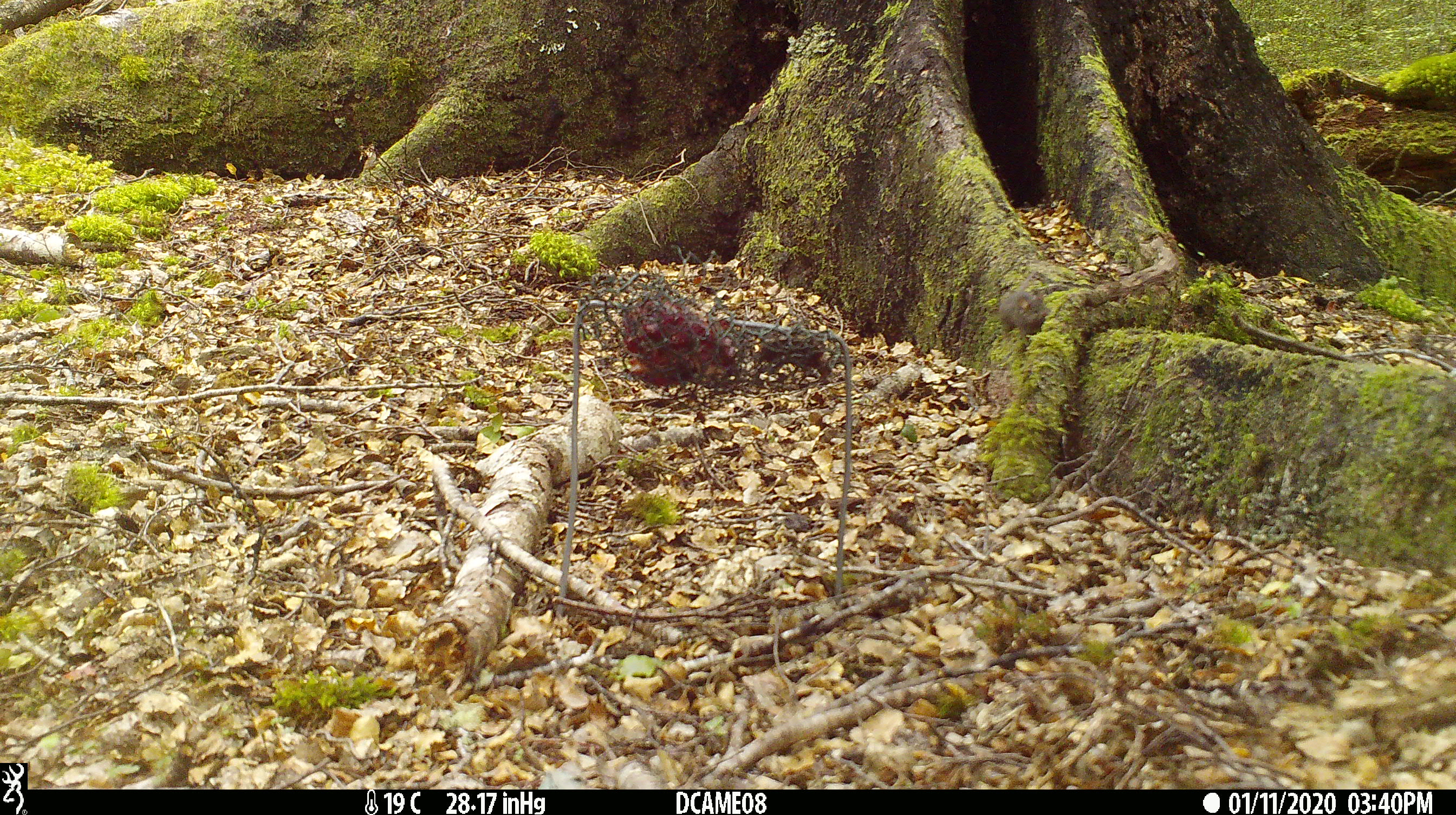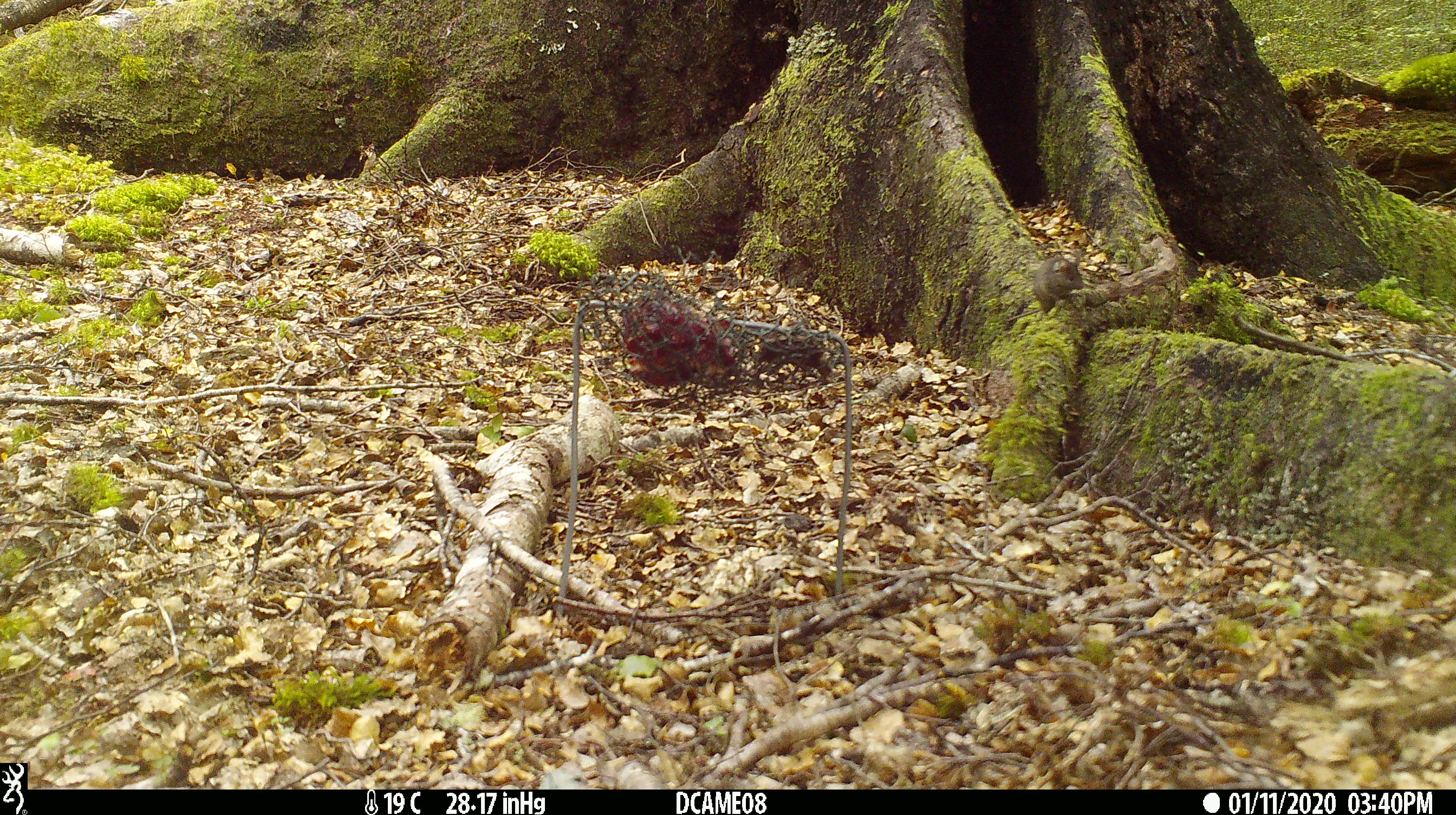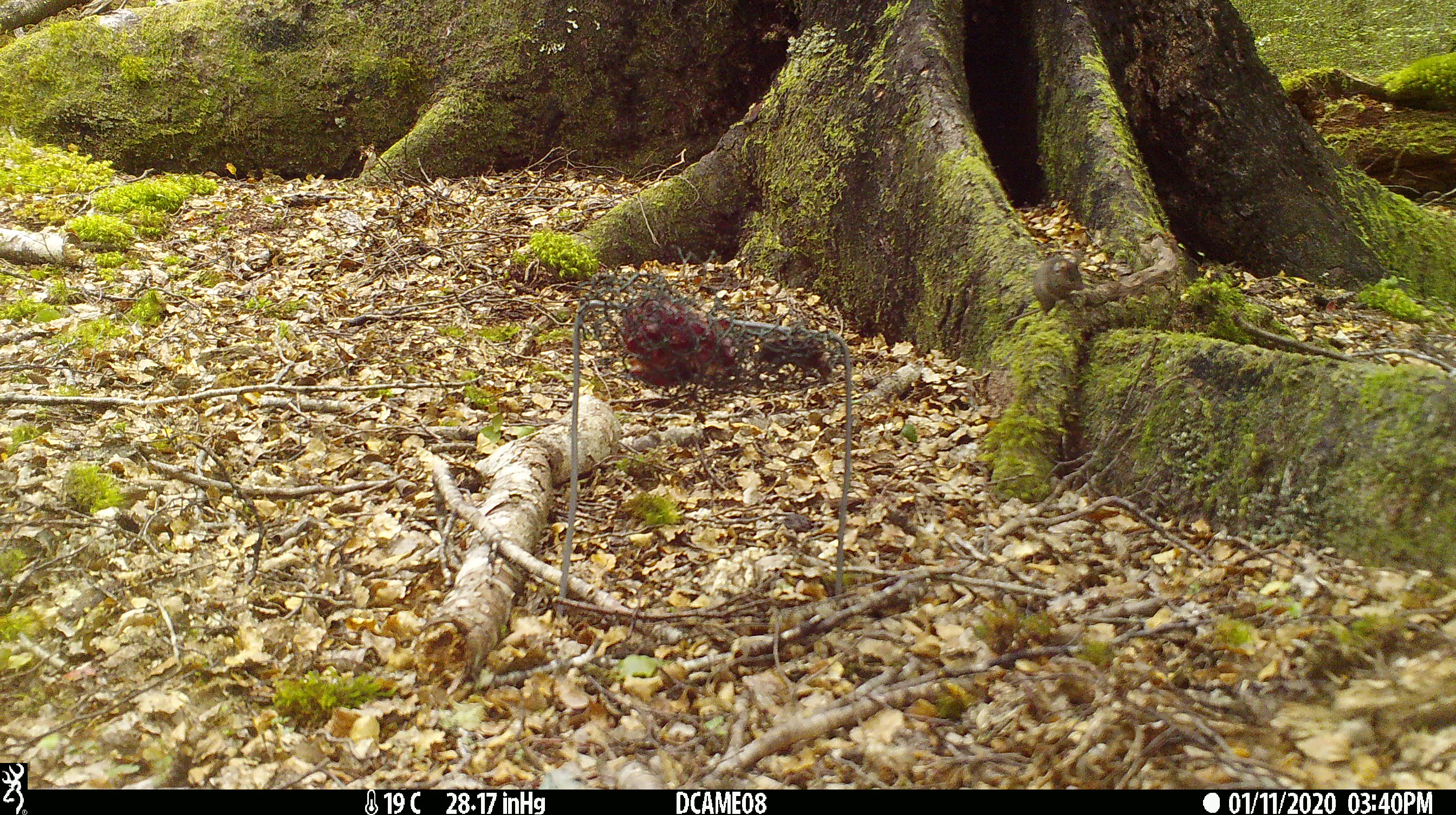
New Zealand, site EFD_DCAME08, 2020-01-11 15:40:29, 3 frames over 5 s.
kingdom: Animalia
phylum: Chordata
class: Mammalia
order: Rodentia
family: Muridae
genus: Mus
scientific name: Mus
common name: mouse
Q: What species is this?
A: Mouse (Mus).